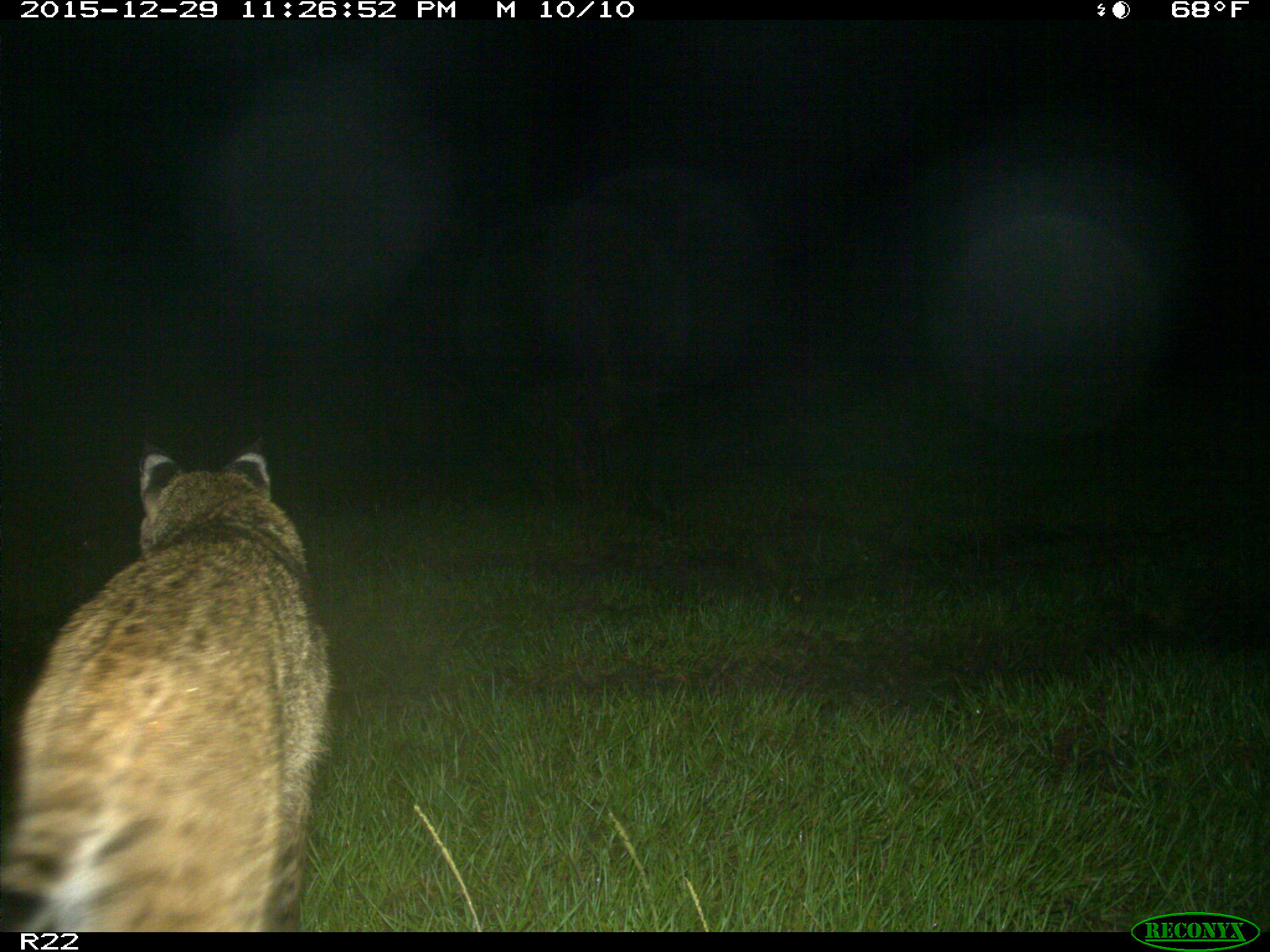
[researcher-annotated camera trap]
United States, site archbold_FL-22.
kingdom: Animalia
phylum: Chordata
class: Mammalia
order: Carnivora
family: Felidae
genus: Lynx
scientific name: Lynx rufus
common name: bobcat